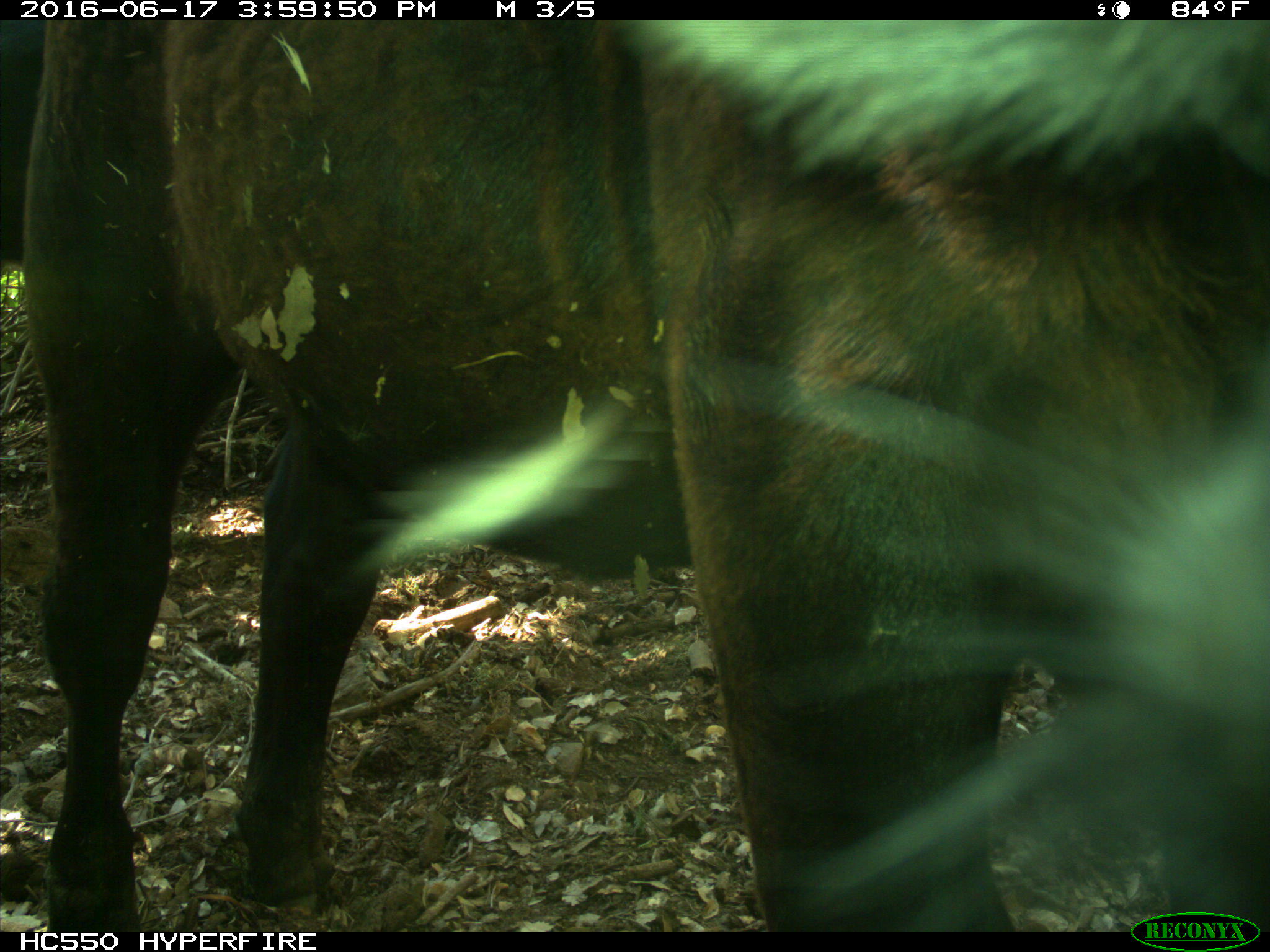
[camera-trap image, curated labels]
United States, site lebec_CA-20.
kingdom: Animalia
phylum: Chordata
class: Mammalia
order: Artiodactyla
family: Bovidae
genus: Bos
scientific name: Bos taurus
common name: domestic cow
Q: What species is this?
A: Bos taurus (domestic cow).